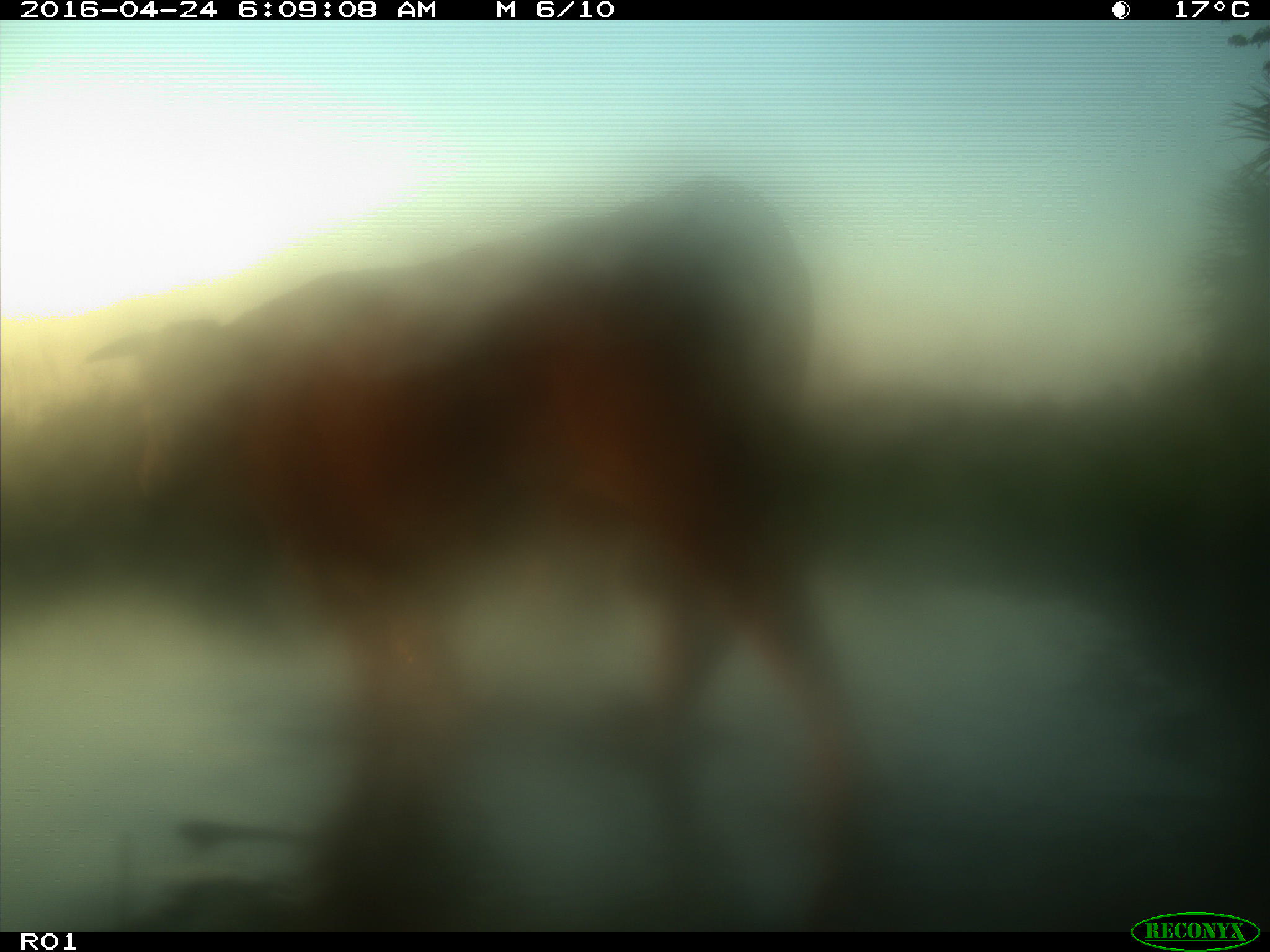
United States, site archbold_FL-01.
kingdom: Animalia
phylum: Chordata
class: Mammalia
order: Artiodactyla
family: Bovidae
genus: Bos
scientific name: Bos taurus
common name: domestic cow